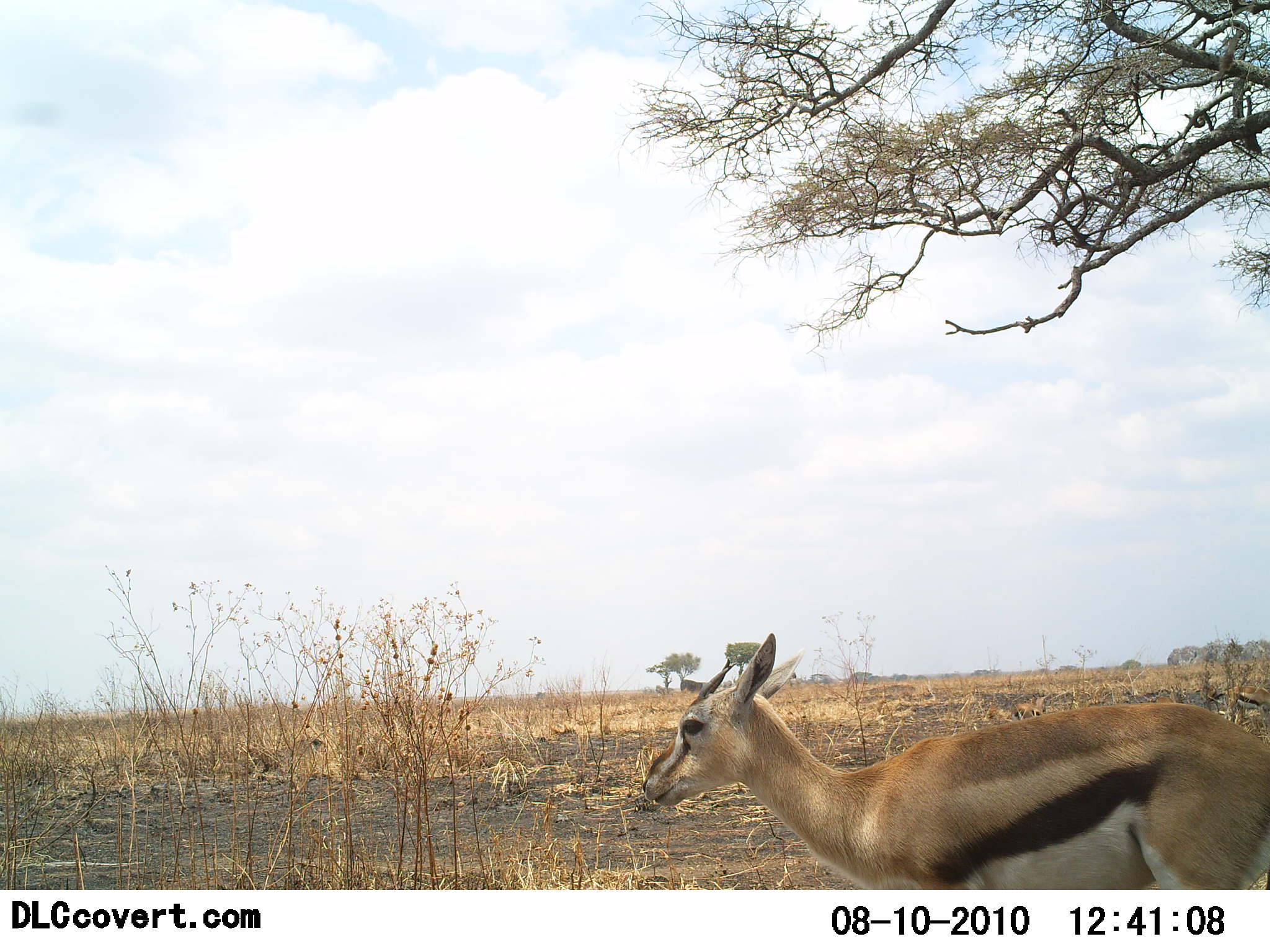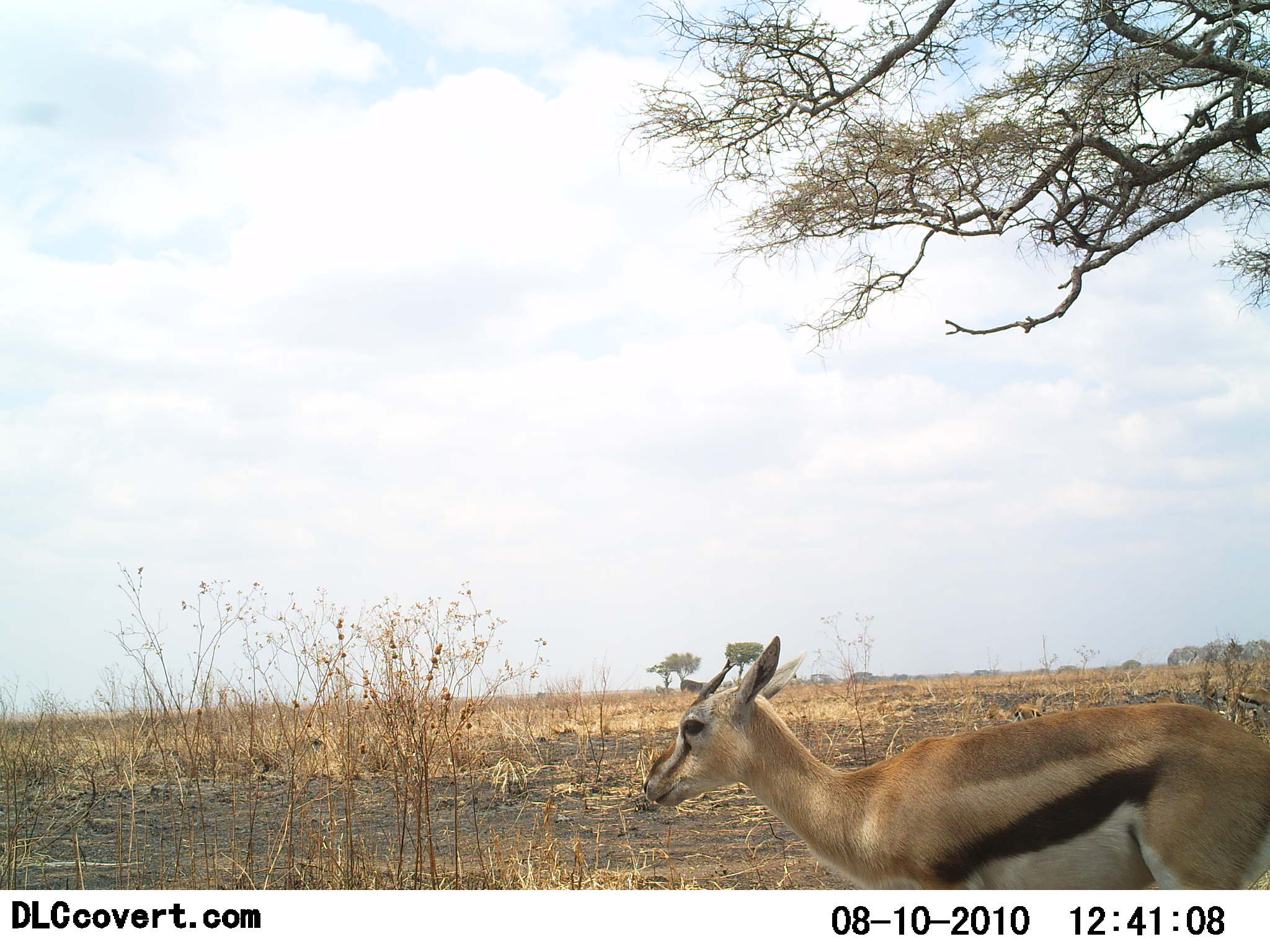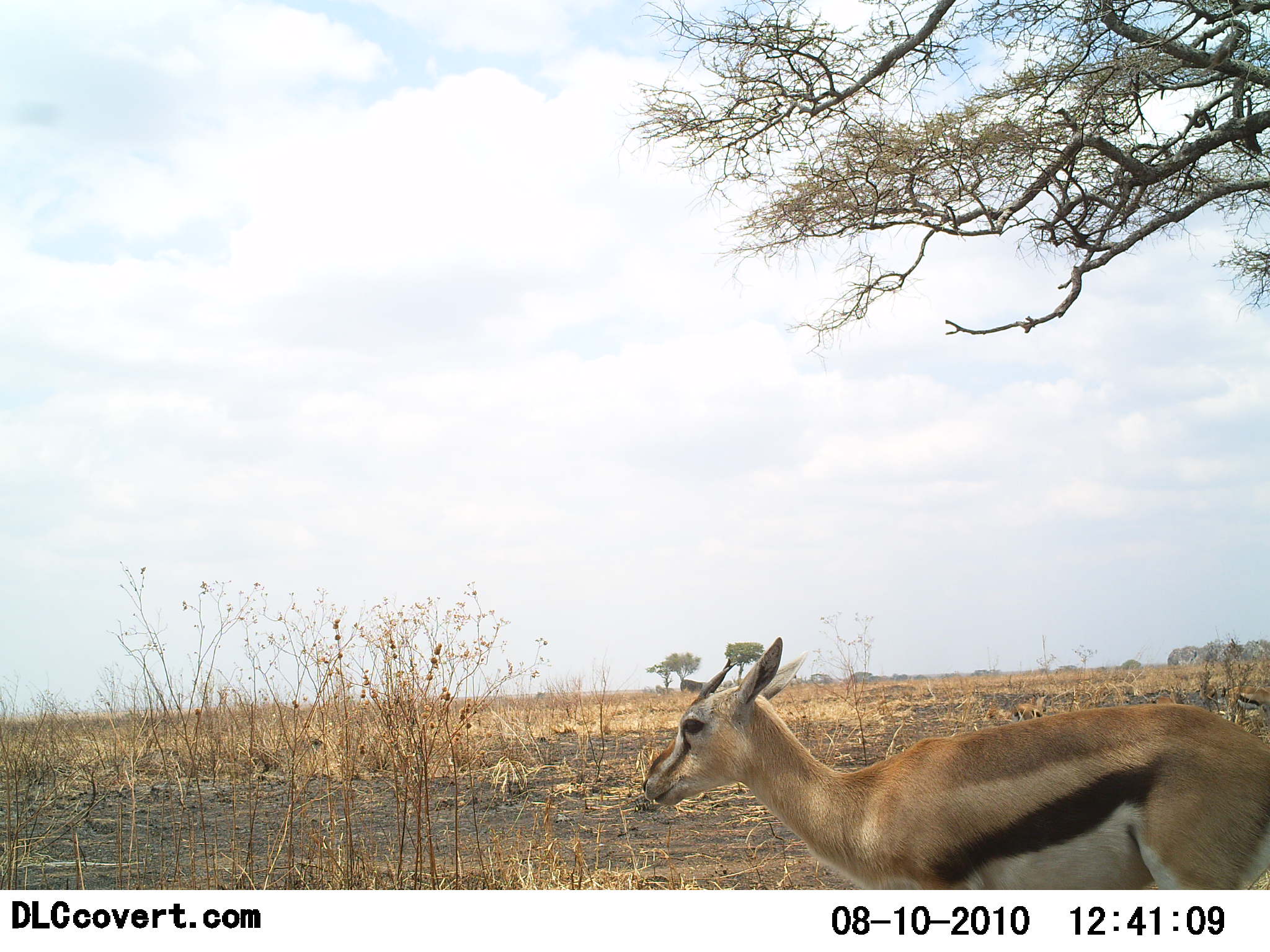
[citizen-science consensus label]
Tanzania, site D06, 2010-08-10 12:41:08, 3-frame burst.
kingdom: Animalia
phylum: Chordata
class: Mammalia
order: Artiodactyla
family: Bovidae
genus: Eudorcas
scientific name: Eudorcas thomsonii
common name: thomson's gazelle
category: gazellethomsons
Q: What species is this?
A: Gazellethomsons (thomson's gazelle) (Eudorcas thomsonii).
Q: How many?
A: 1.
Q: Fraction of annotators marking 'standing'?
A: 75%.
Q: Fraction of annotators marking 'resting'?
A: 8%.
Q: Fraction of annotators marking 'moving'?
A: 25%.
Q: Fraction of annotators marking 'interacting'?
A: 0%.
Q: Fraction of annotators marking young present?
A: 0%.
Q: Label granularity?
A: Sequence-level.